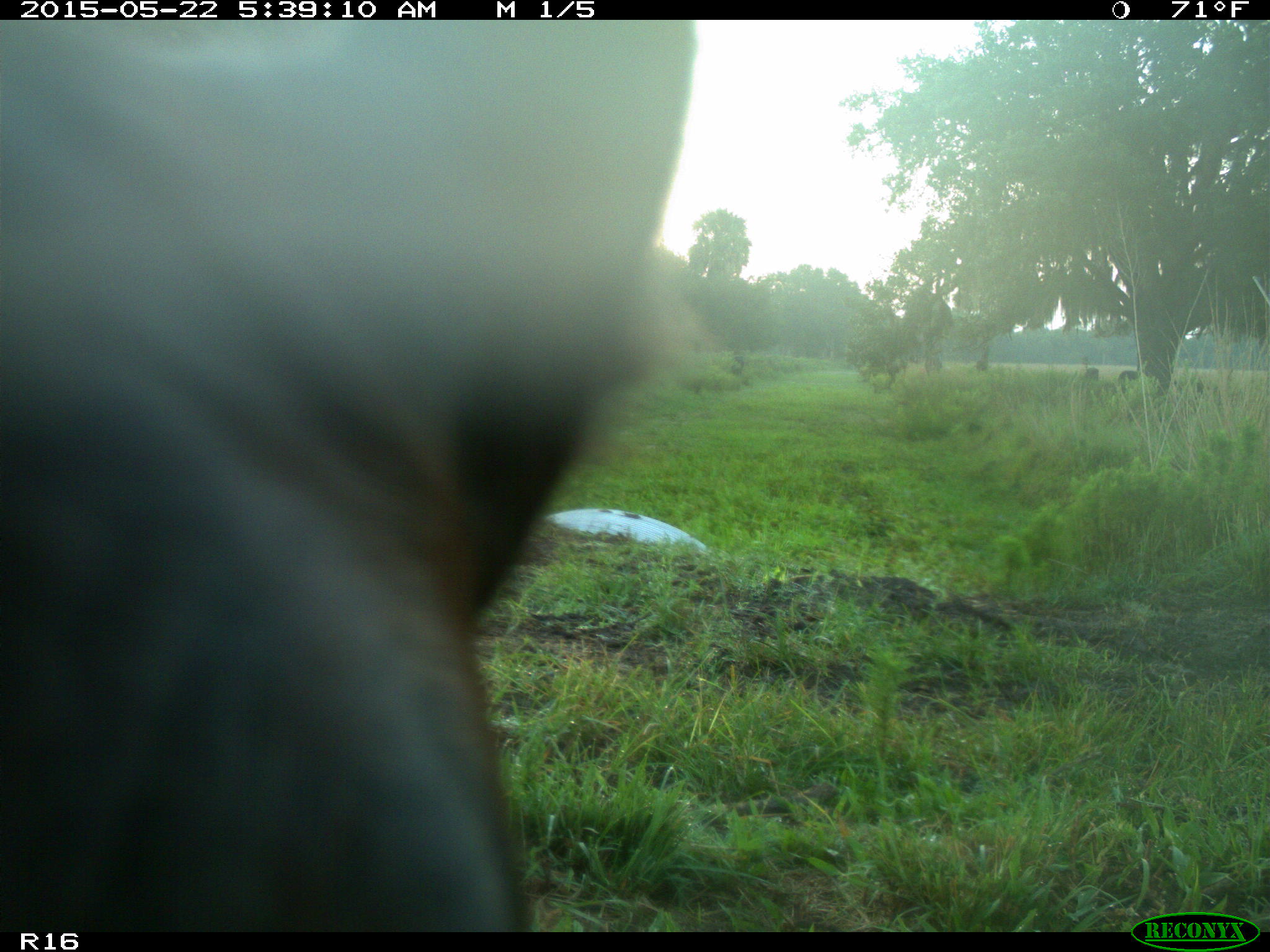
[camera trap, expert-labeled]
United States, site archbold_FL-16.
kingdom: Animalia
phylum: Chordata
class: Mammalia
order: Artiodactyla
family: Bovidae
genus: Bos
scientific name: Bos taurus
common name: domestic cow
Bos taurus (domestic cow).